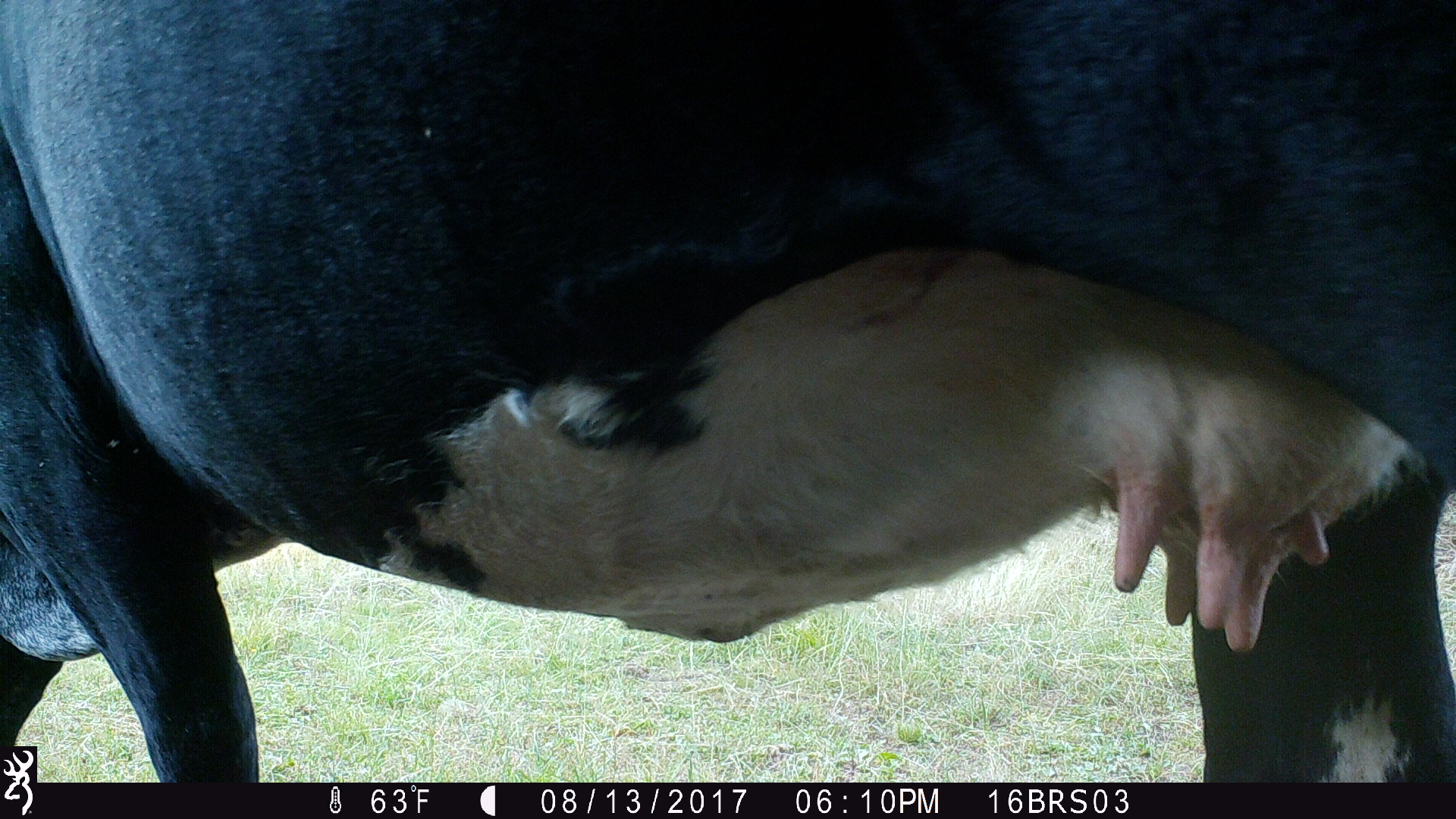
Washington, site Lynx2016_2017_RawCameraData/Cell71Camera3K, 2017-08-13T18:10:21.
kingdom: Animalia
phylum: Chordata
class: Mammalia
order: Artiodactyla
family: Bovidae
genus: Bos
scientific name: Bos taurus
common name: domestic cattle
Domestic cattle (Bos taurus). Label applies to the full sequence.